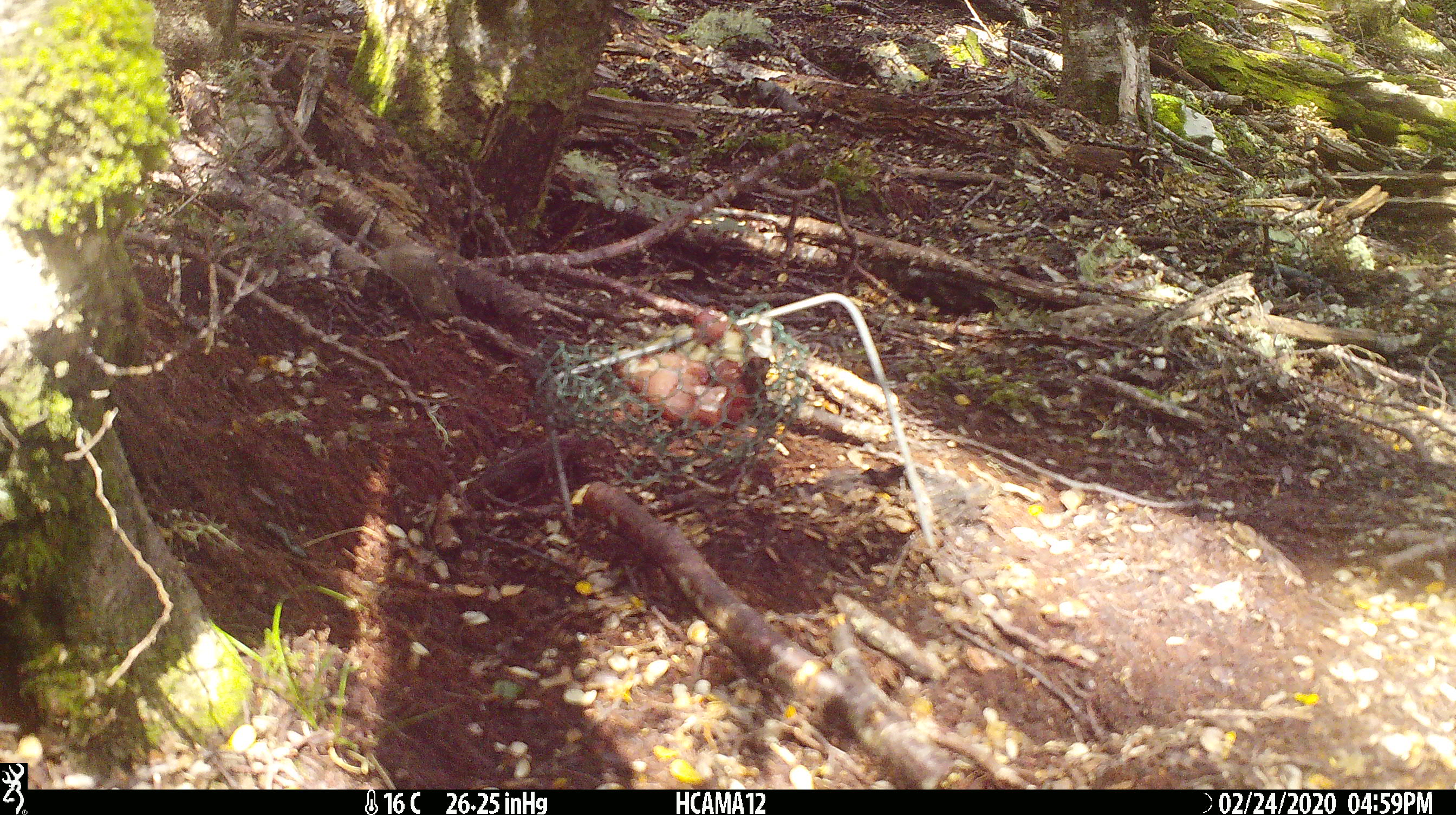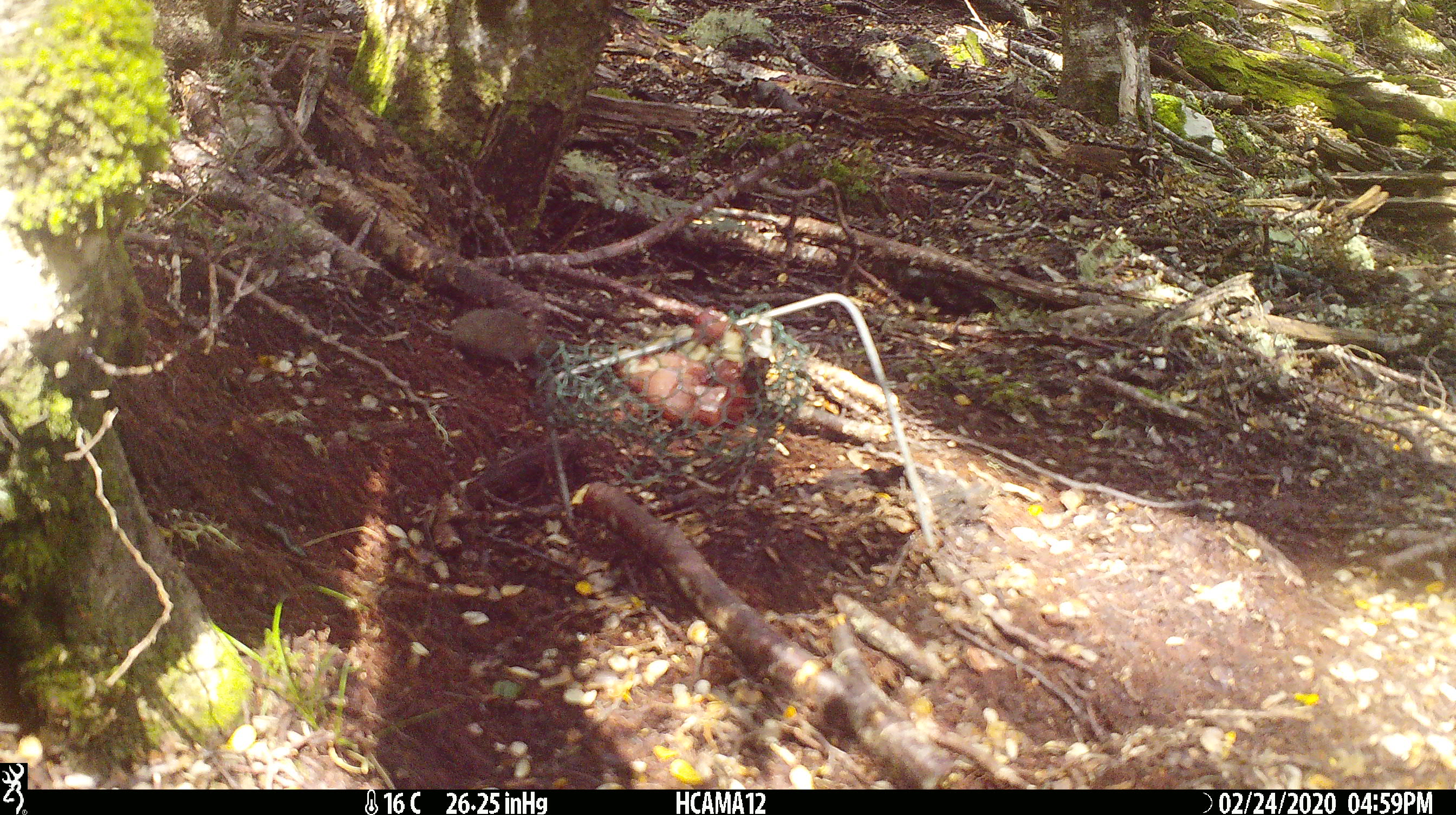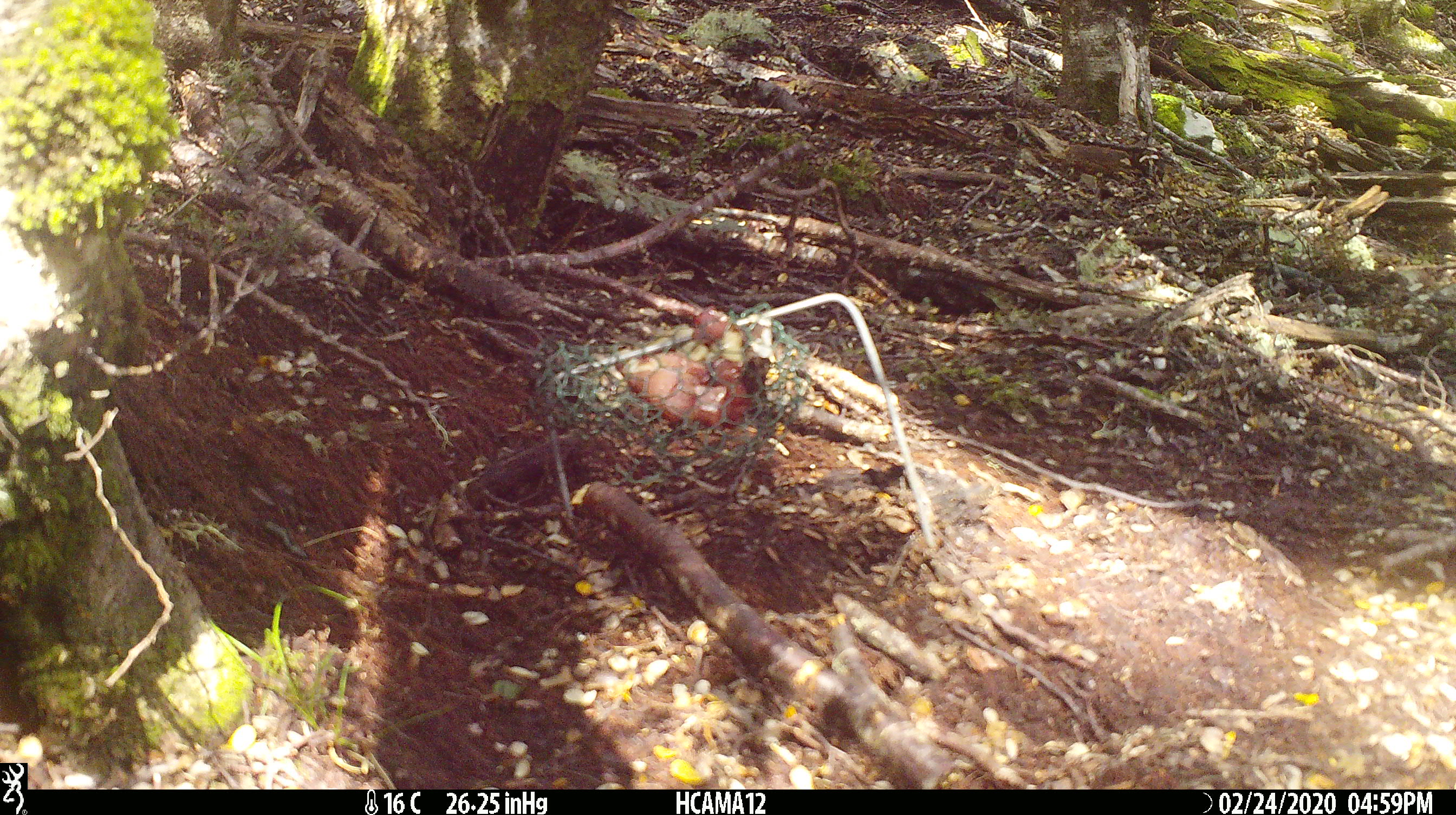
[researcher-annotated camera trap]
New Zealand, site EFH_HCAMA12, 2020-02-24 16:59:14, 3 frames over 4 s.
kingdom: Animalia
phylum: Chordata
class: Mammalia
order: Rodentia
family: Muridae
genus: Mus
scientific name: Mus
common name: mouse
Mouse (Mus).